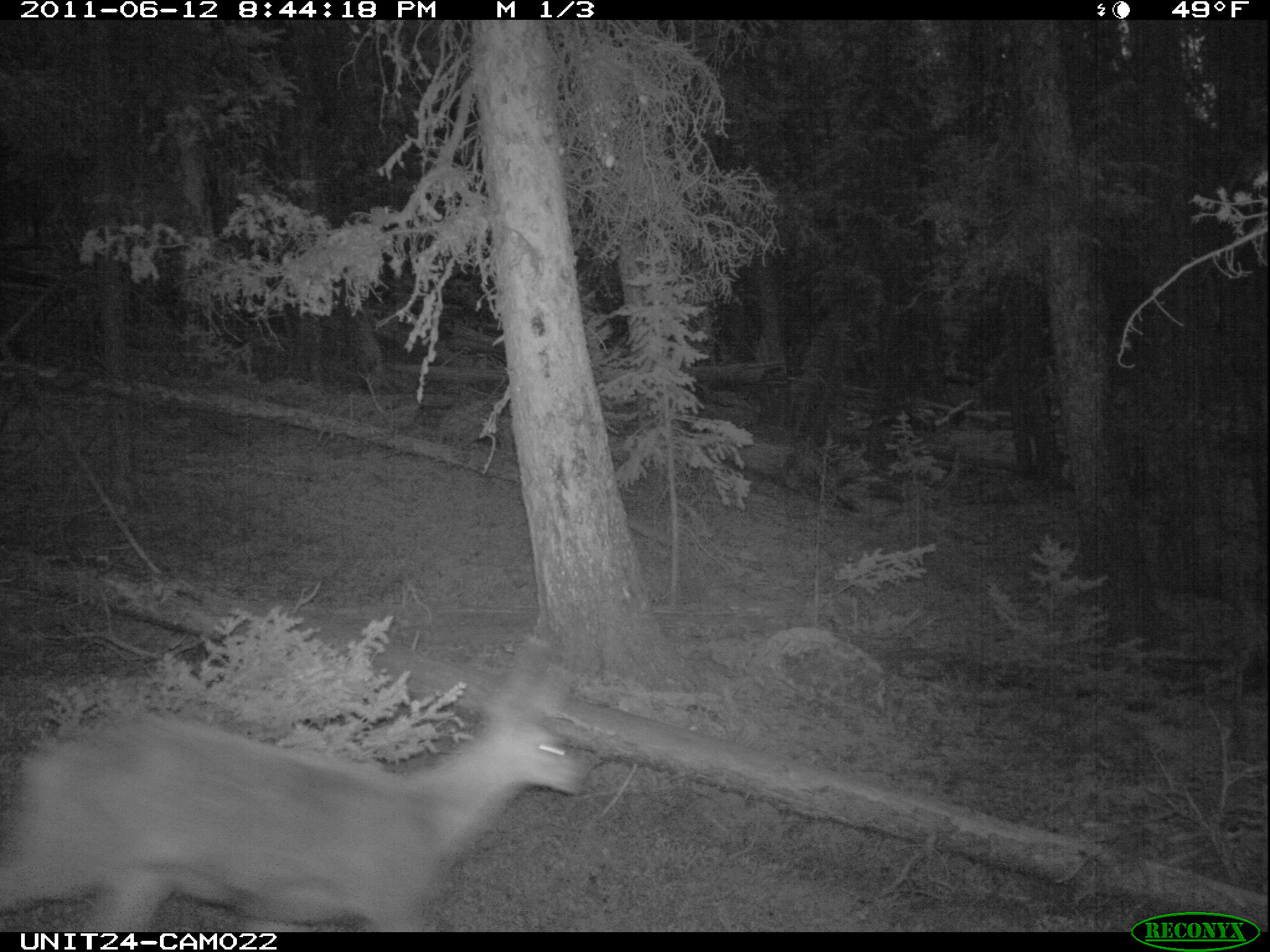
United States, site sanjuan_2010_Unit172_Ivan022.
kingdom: Animalia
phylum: Chordata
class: Mammalia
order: Artiodactyla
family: Cervidae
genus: Odocoileus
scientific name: Odocoileus hemionus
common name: mule deer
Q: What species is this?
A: Odocoileus hemionus (mule deer).